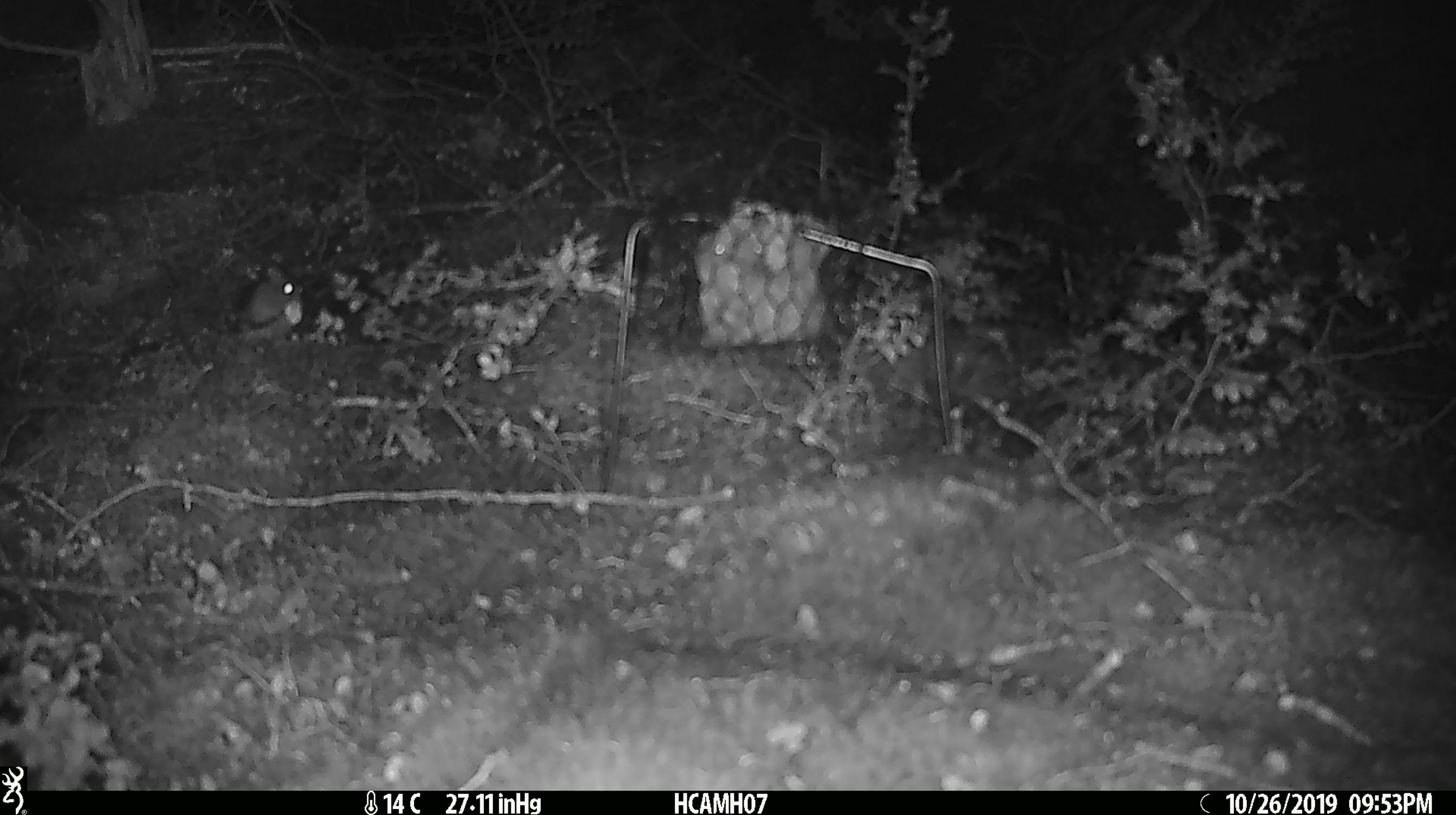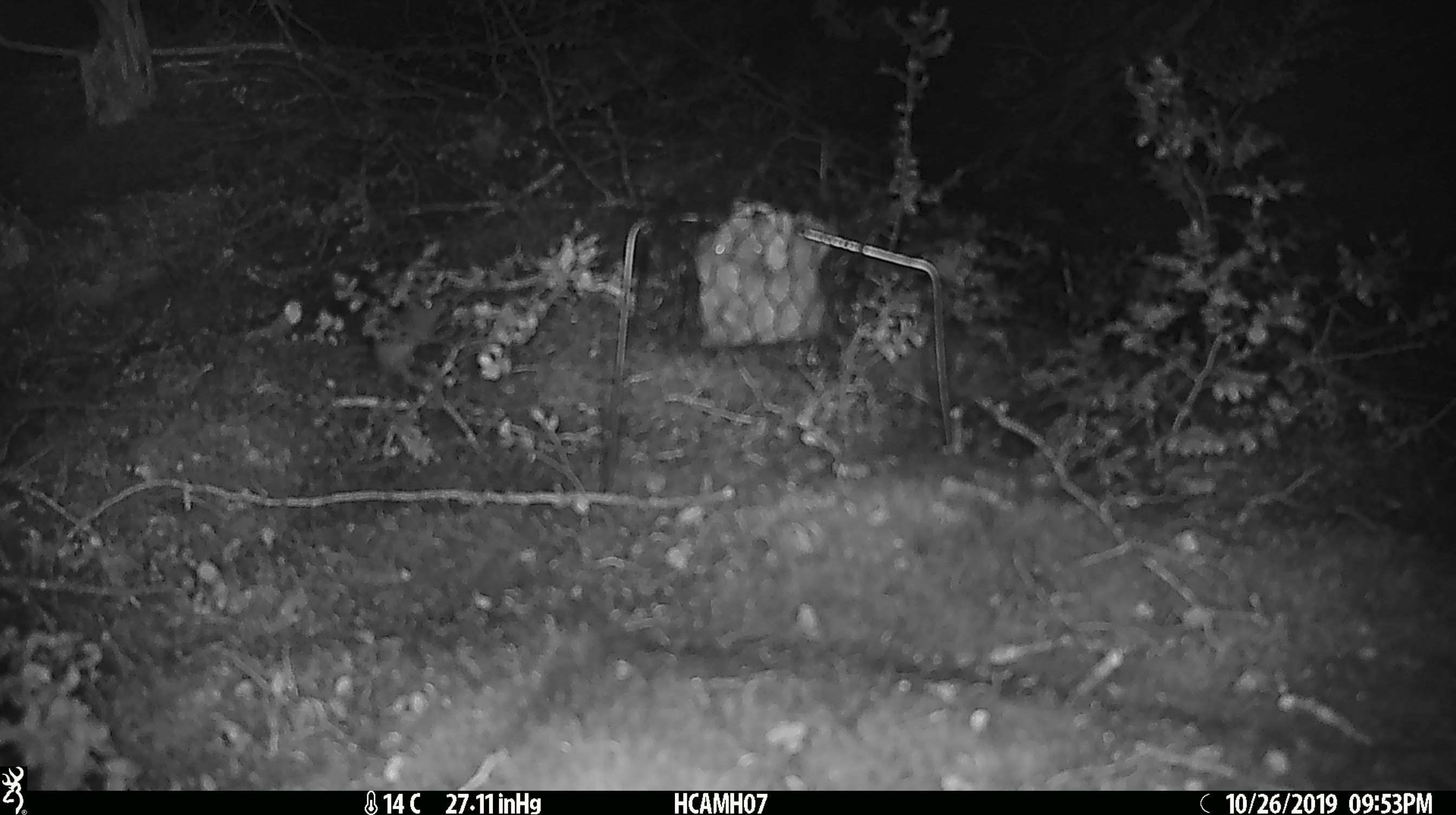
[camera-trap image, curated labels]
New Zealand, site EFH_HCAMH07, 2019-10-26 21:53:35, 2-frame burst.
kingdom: Animalia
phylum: Chordata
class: Mammalia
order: Rodentia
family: Muridae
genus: Mus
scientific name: Mus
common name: mouse